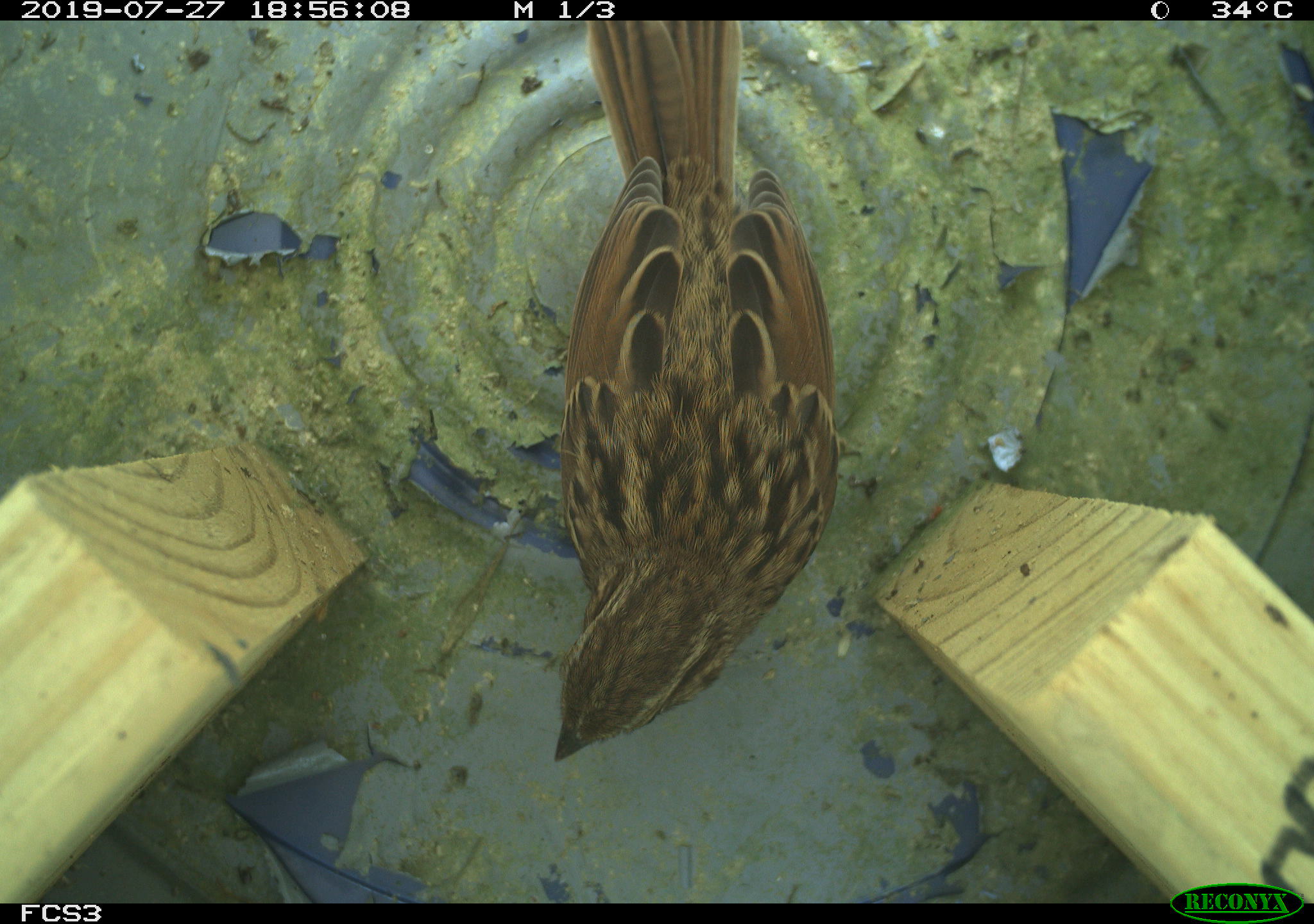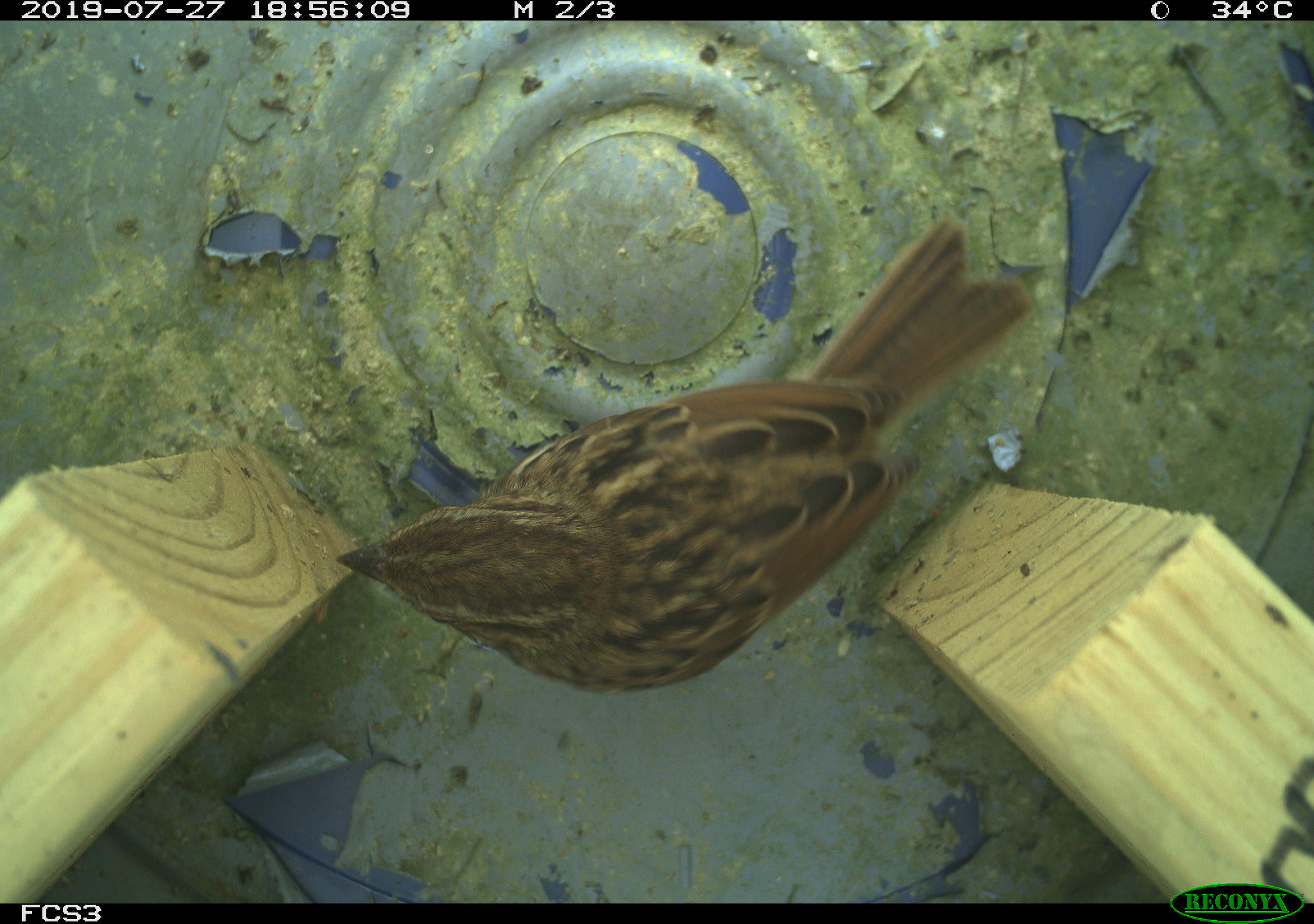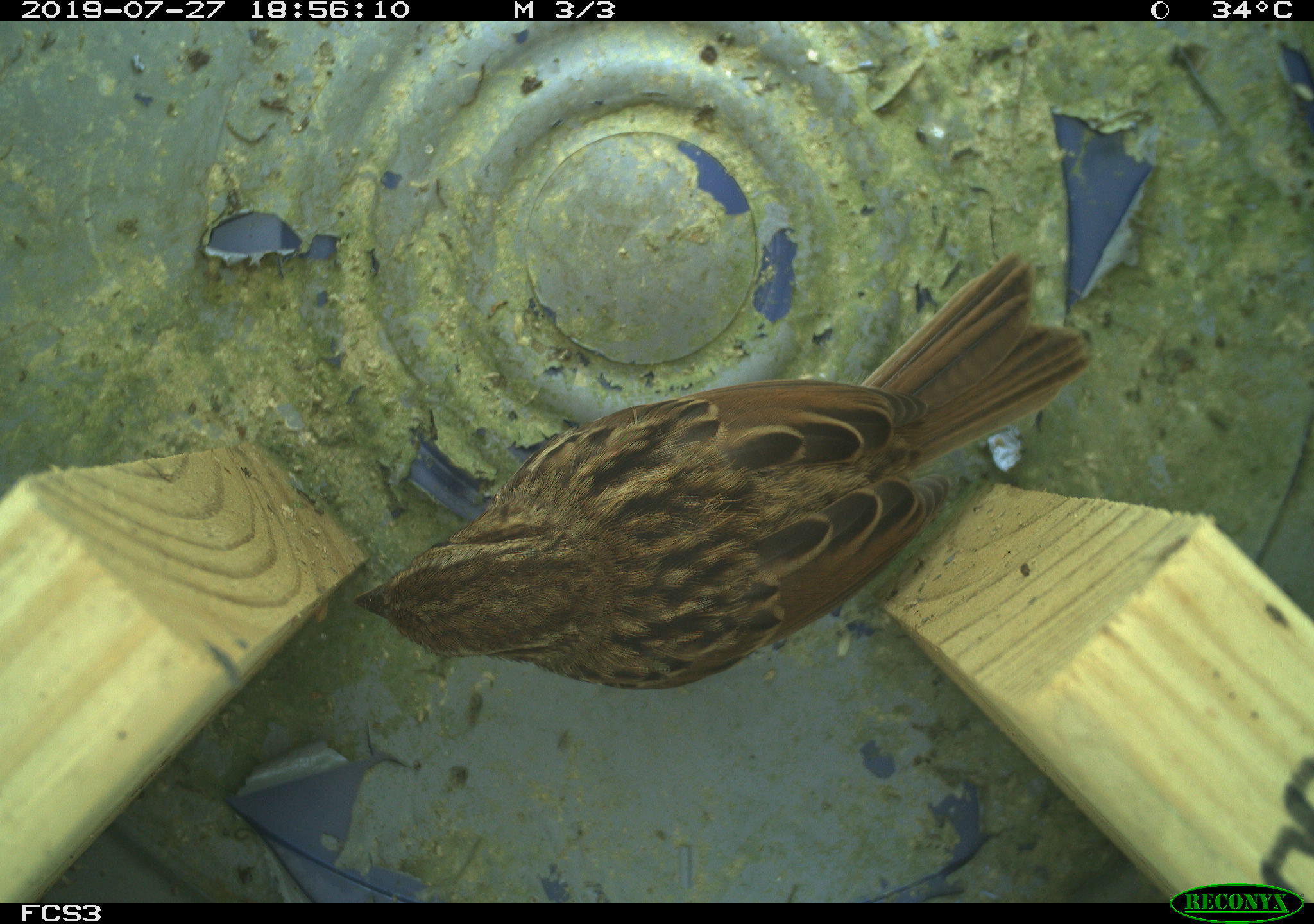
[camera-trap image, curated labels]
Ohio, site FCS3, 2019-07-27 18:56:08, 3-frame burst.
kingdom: Animalia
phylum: Chordata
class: Aves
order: Passeriformes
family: Passerellidae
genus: Melospiza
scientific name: Melospiza melodia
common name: song sparrow